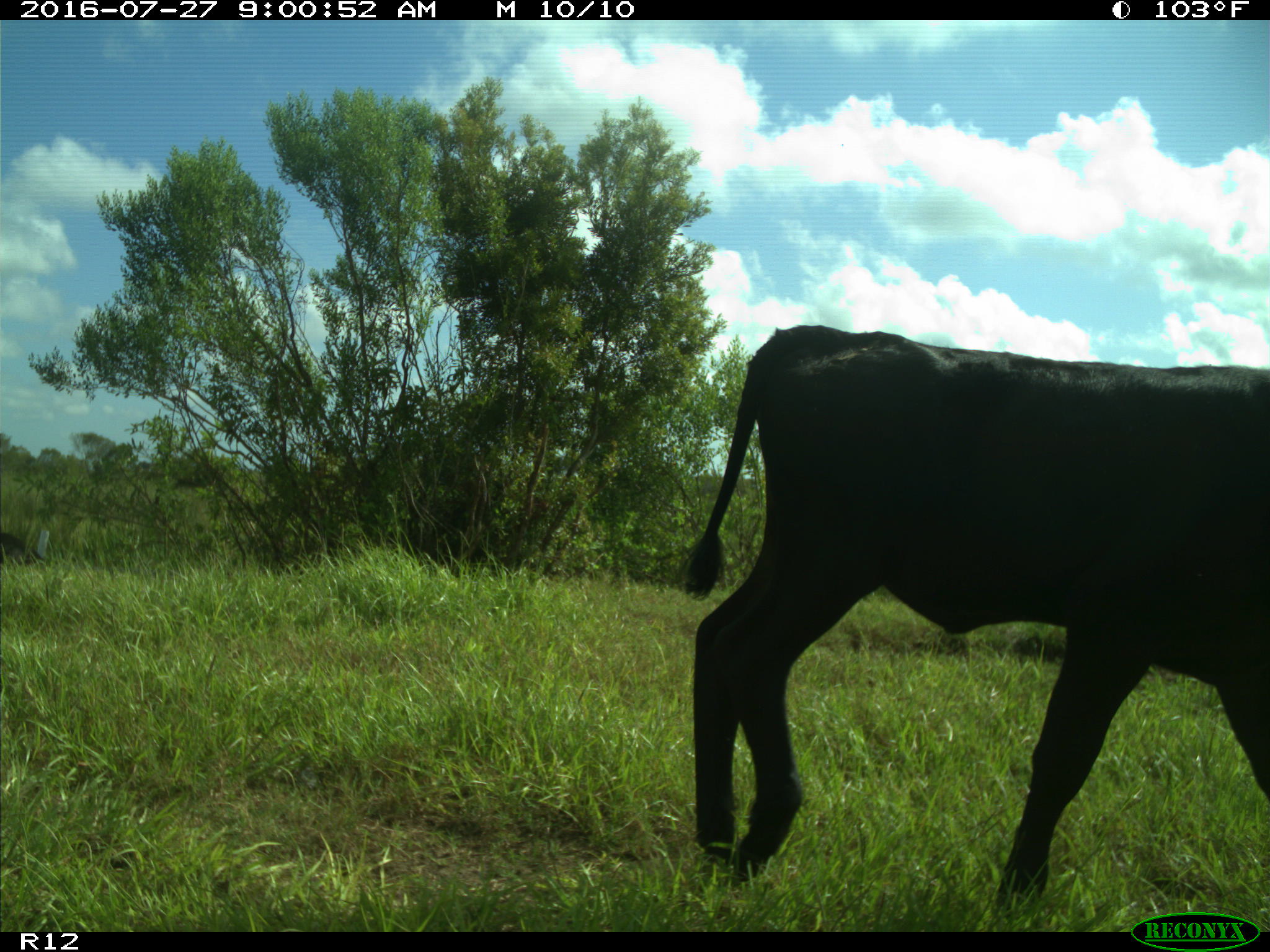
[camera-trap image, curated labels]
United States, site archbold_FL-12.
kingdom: Animalia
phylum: Chordata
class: Mammalia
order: Artiodactyla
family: Bovidae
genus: Bos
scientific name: Bos taurus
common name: domestic cow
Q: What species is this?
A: Bos taurus (domestic cow).